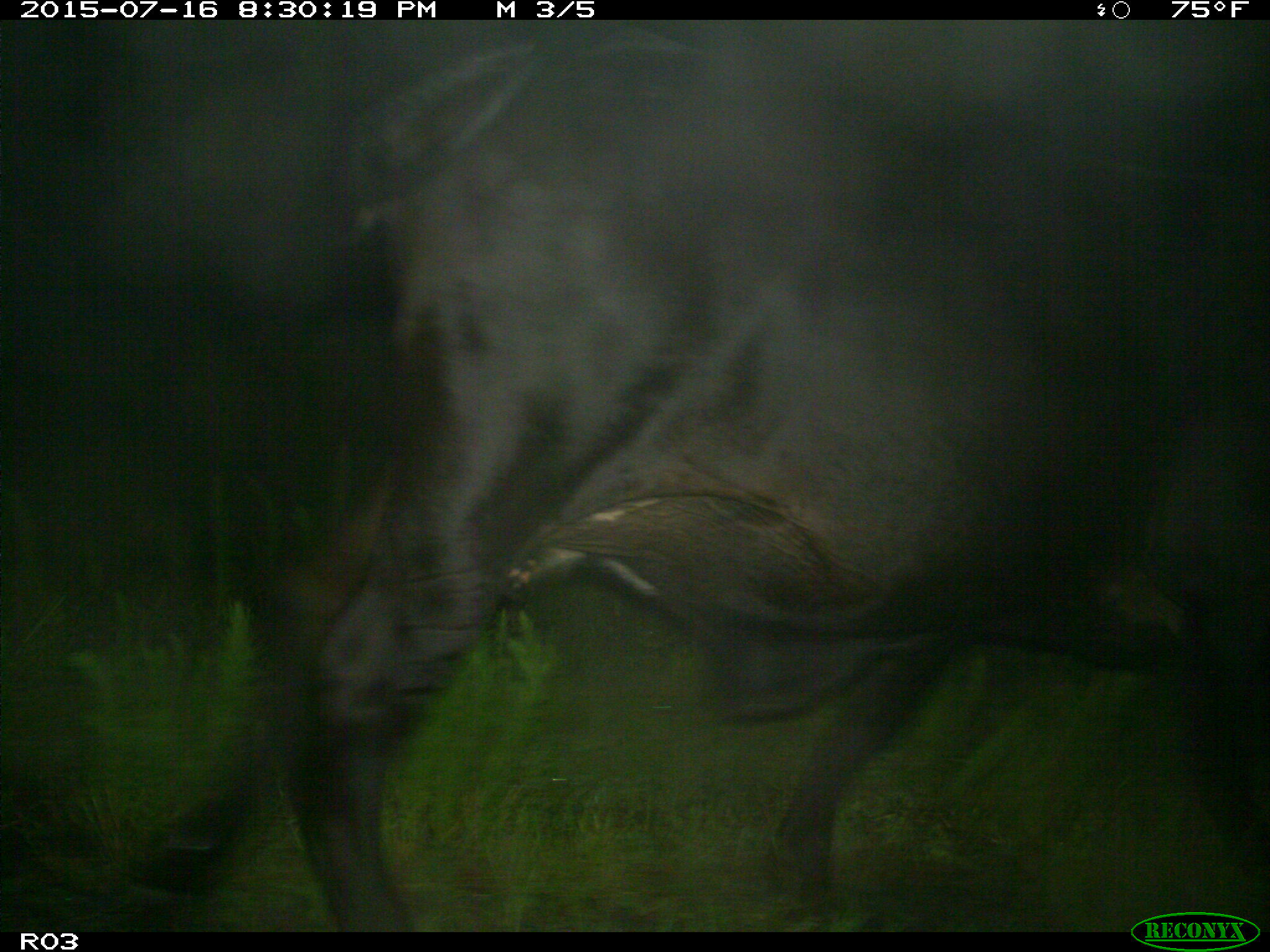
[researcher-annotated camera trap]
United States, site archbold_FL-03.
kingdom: Animalia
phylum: Chordata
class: Mammalia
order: Artiodactyla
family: Bovidae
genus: Bos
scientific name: Bos taurus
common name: domestic cow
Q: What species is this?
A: Bos taurus (domestic cow).